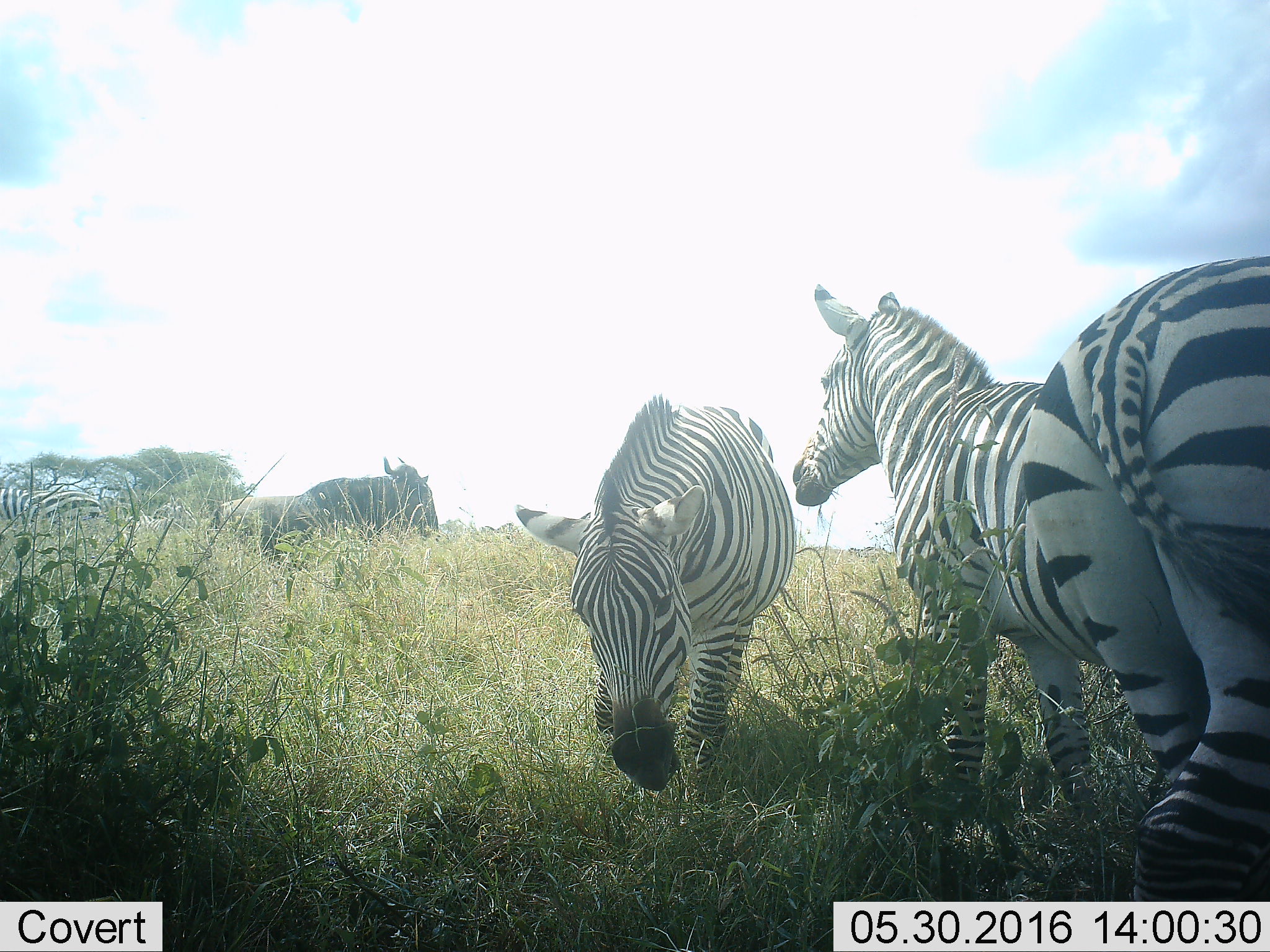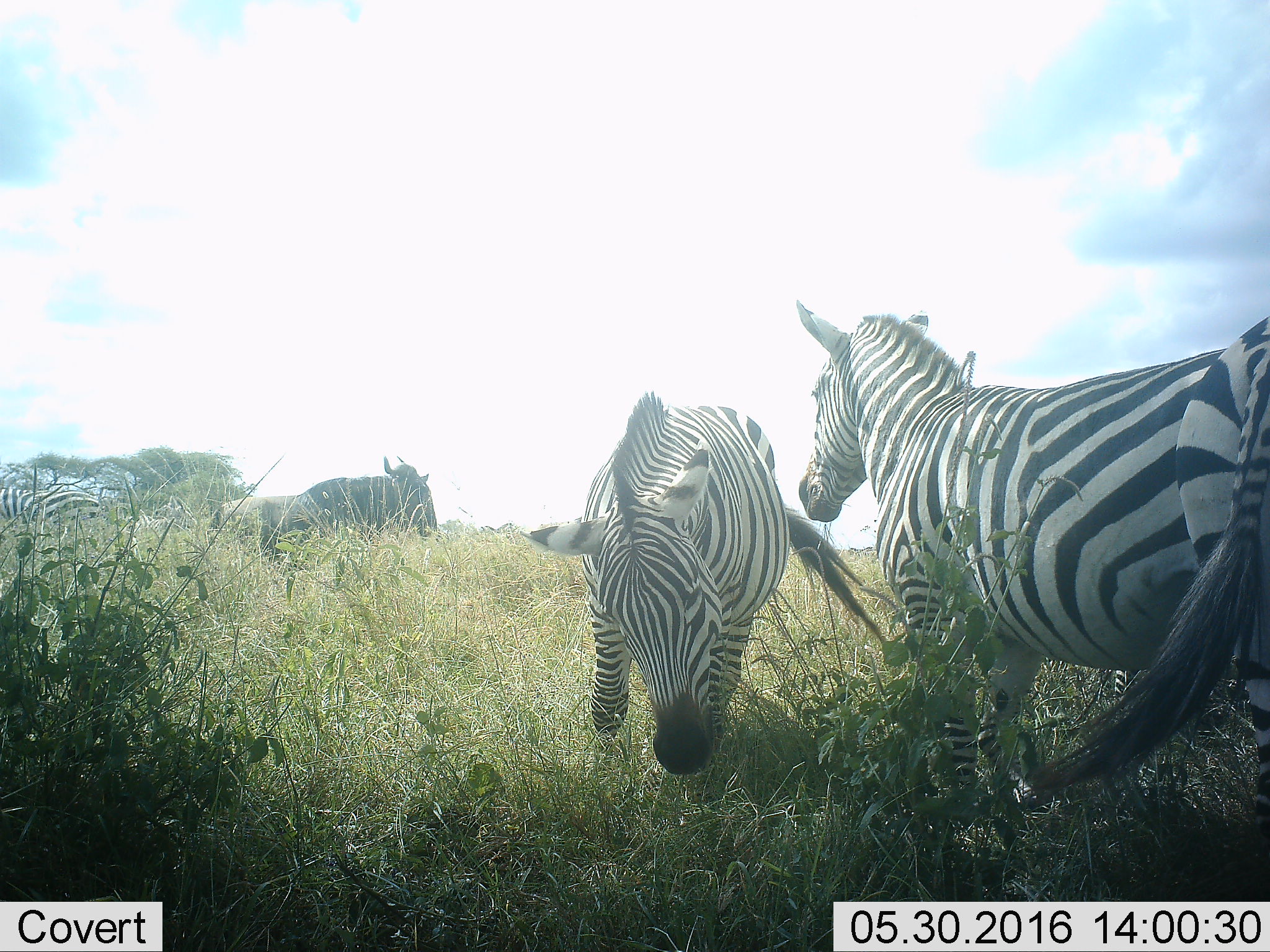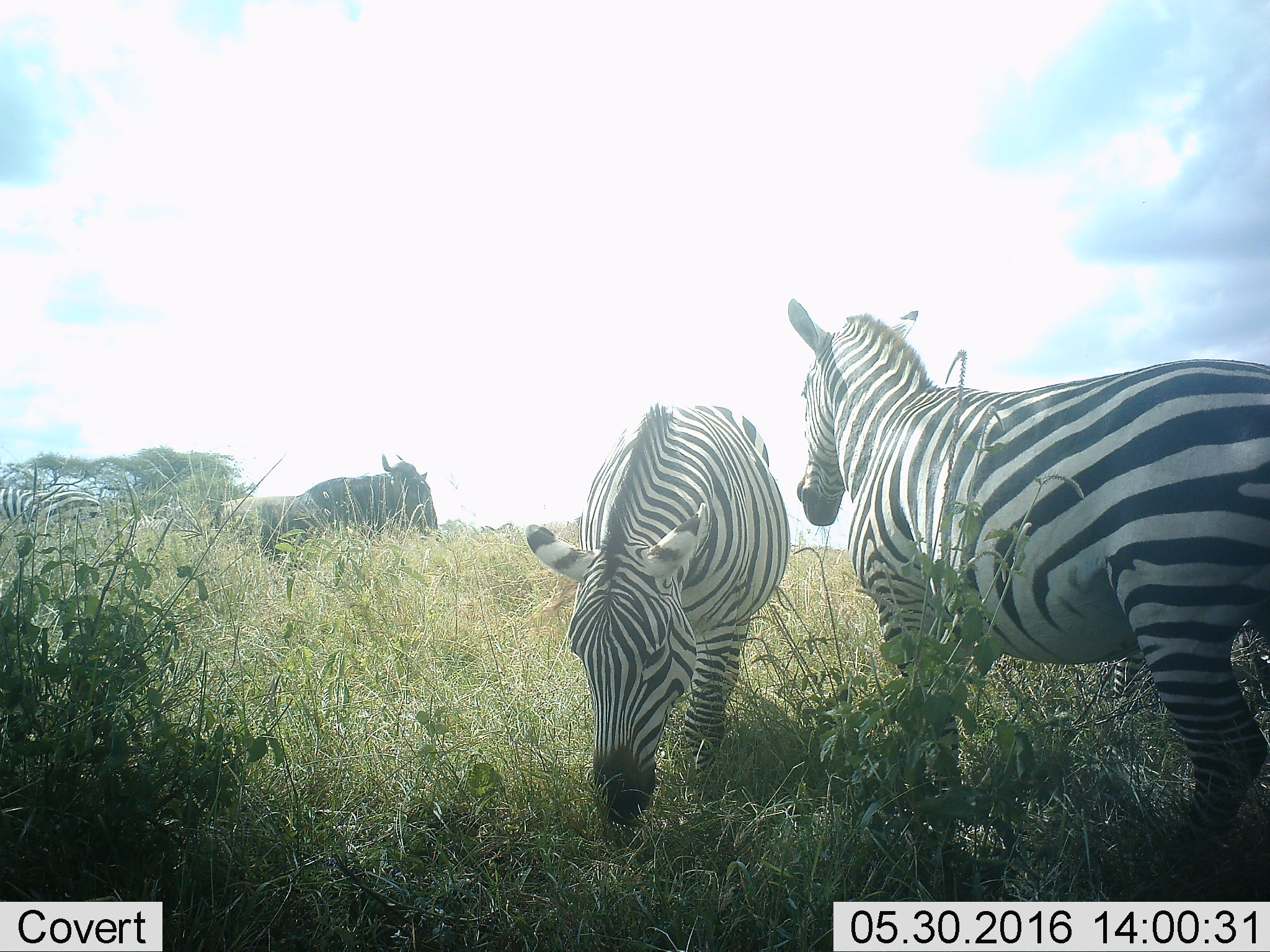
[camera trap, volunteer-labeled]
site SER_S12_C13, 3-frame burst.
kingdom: Animalia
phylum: Chordata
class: Mammalia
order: Artiodactyla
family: Bovidae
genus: Connochaetes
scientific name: Connochaetes taurinus taurinus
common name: blue wildebeest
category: wildebeestblue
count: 1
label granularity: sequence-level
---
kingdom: Animalia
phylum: Chordata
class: Mammalia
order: Perissodactyla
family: Equidae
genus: Equus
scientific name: Equus quagga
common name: plains zebra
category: zebraplains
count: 4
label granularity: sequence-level